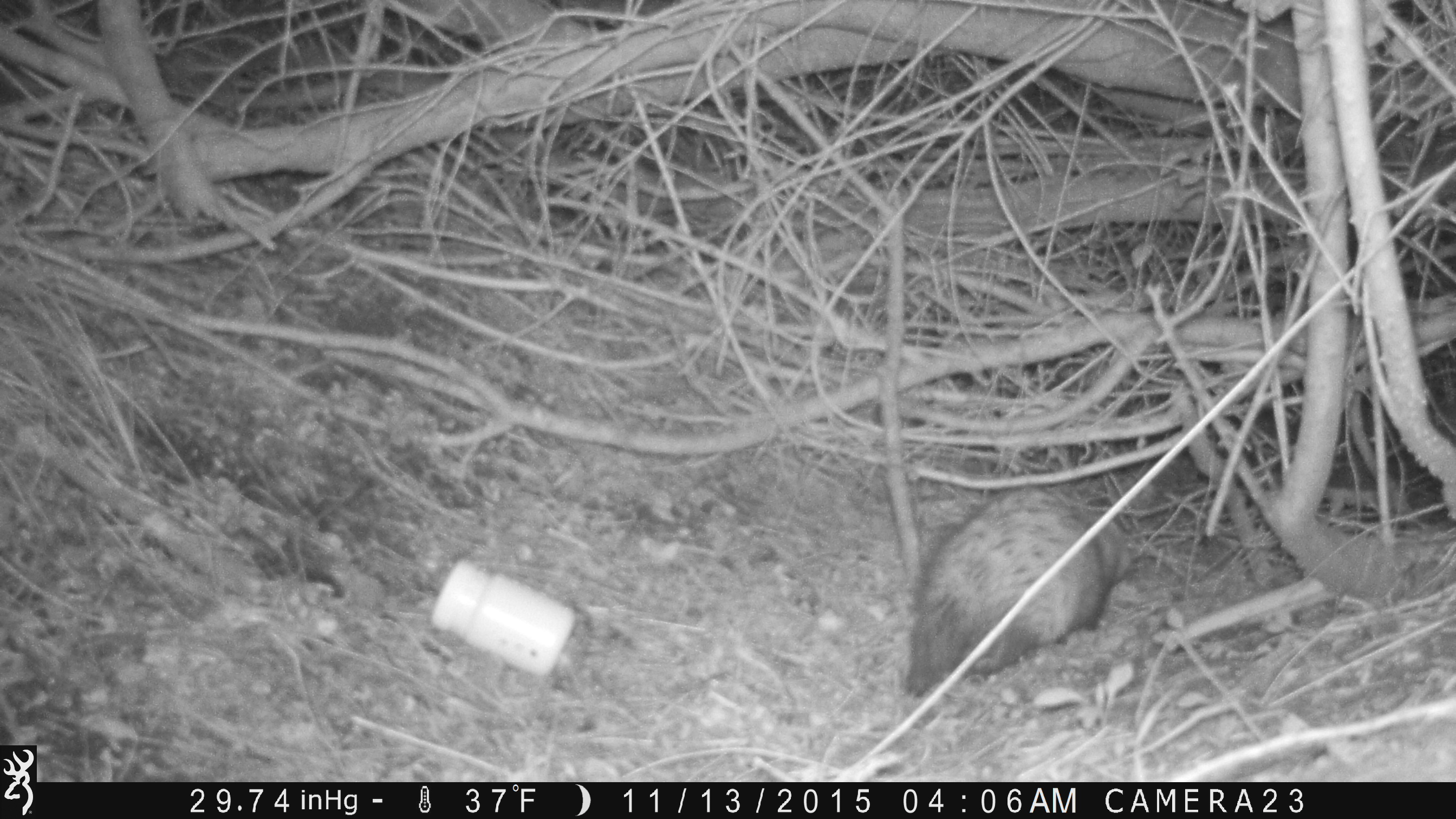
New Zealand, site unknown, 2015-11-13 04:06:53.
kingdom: Animalia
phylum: Chordata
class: Mammalia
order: Carnivora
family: Mustelidae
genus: Mustela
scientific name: Mustela furo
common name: ferret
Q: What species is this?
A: Ferret (Mustela furo).